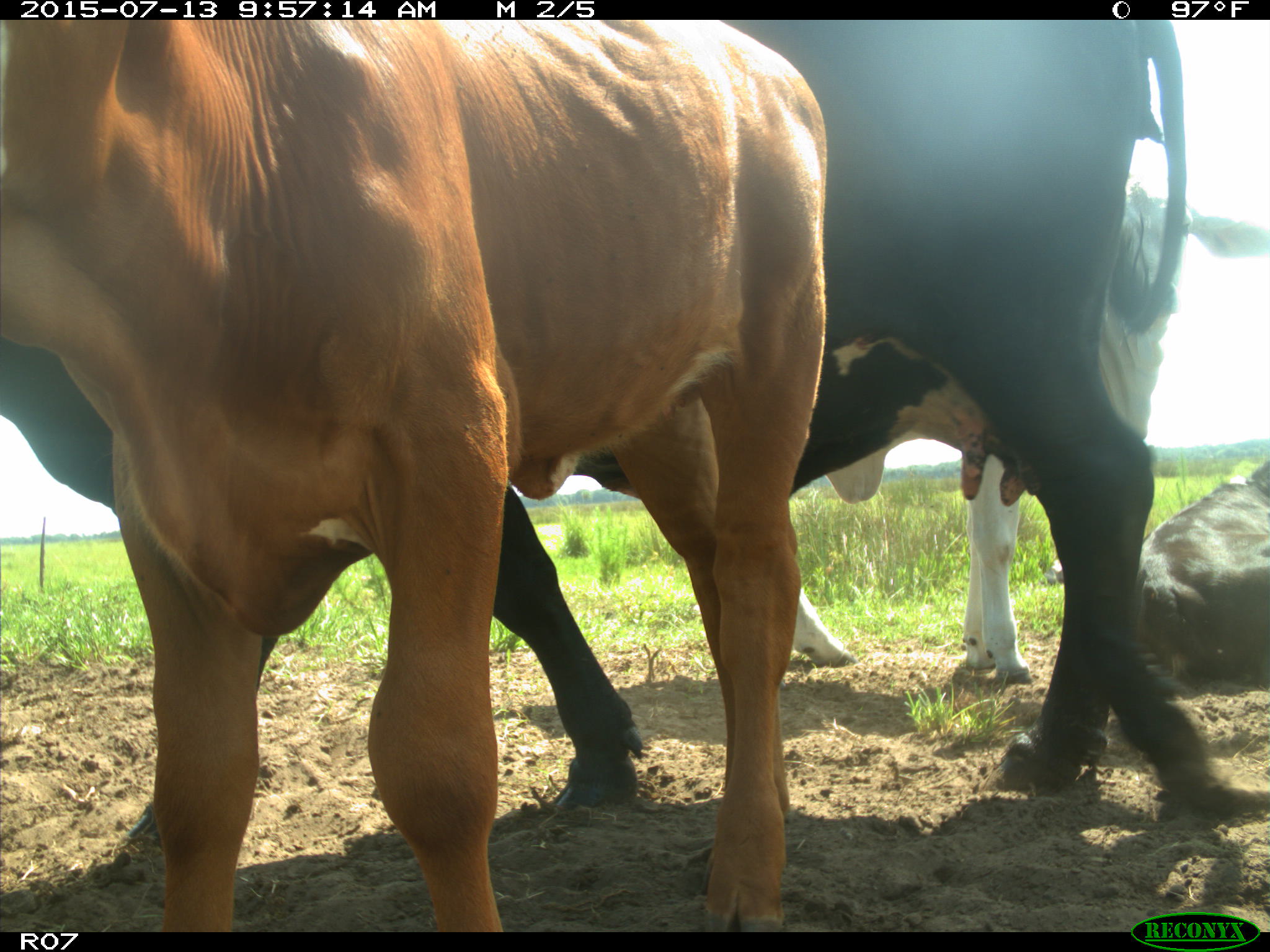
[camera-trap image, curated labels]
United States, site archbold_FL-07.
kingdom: Animalia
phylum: Chordata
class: Mammalia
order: Artiodactyla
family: Bovidae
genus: Bos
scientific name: Bos taurus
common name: domestic cow